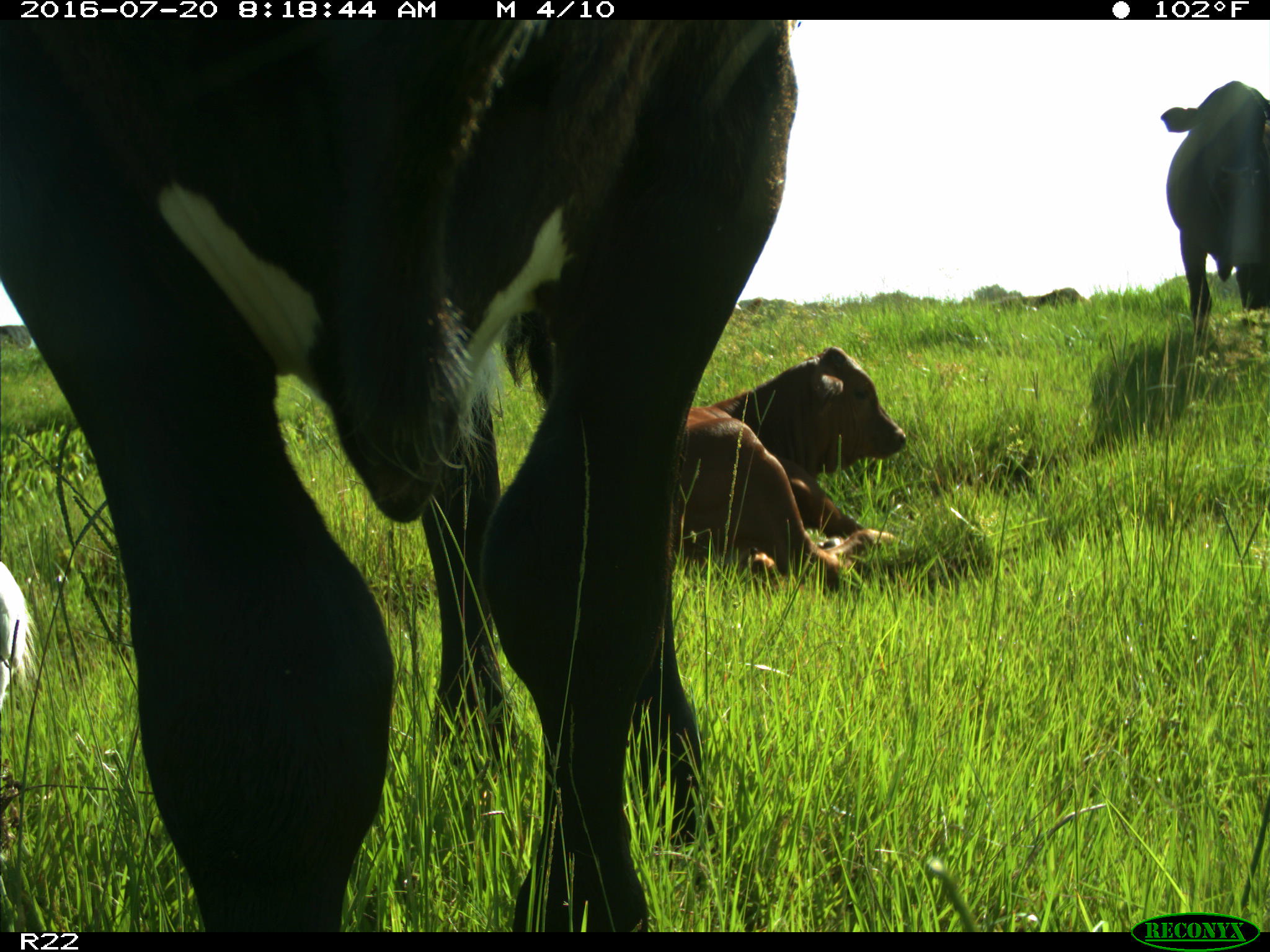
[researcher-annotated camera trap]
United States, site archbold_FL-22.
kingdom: Animalia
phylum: Chordata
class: Mammalia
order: Artiodactyla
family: Bovidae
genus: Bos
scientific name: Bos taurus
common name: domestic cow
Bos taurus (domestic cow).